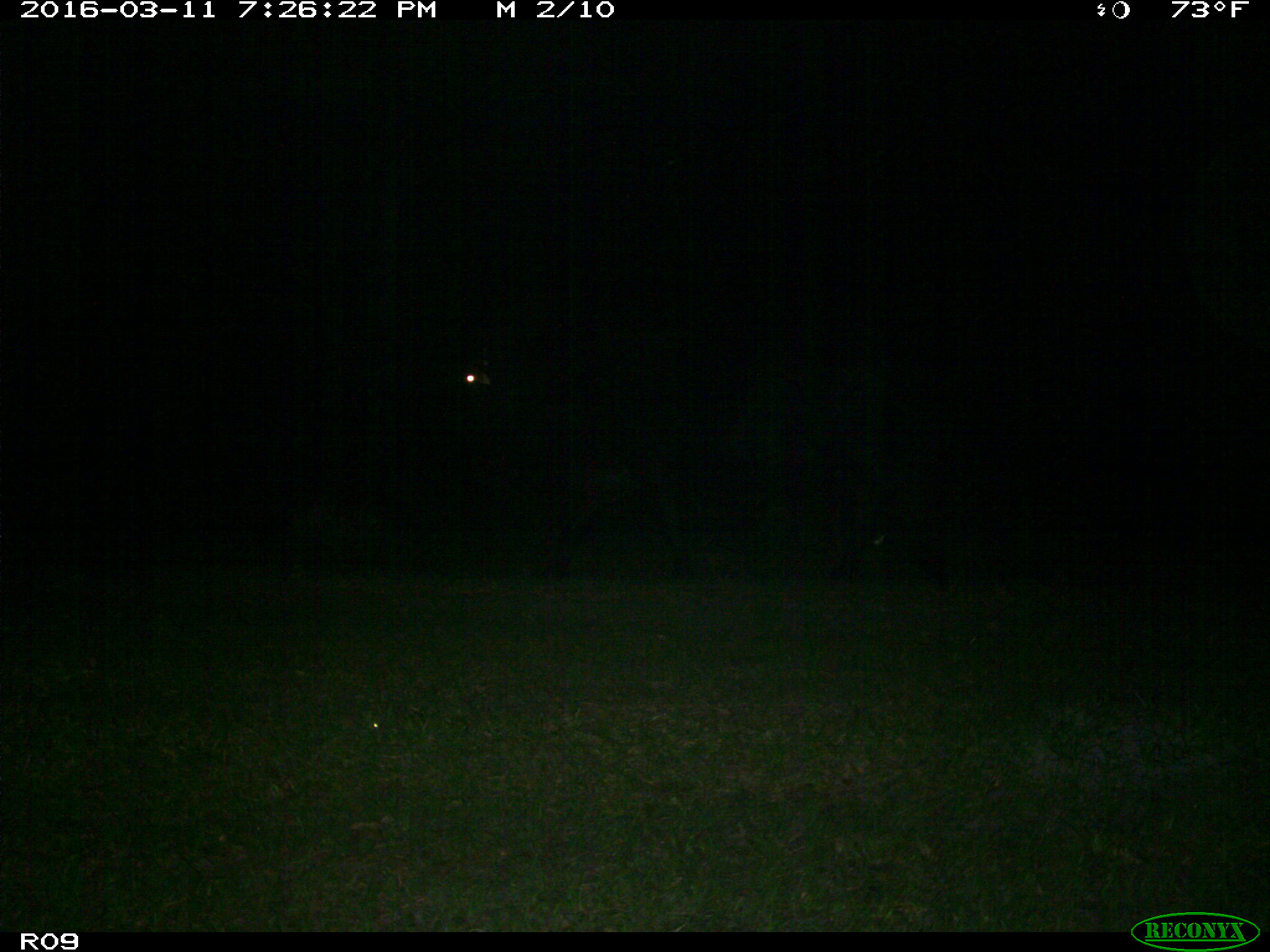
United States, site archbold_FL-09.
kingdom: Animalia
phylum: Chordata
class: Mammalia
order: Artiodactyla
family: Bovidae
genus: Bos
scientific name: Bos taurus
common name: domestic cow